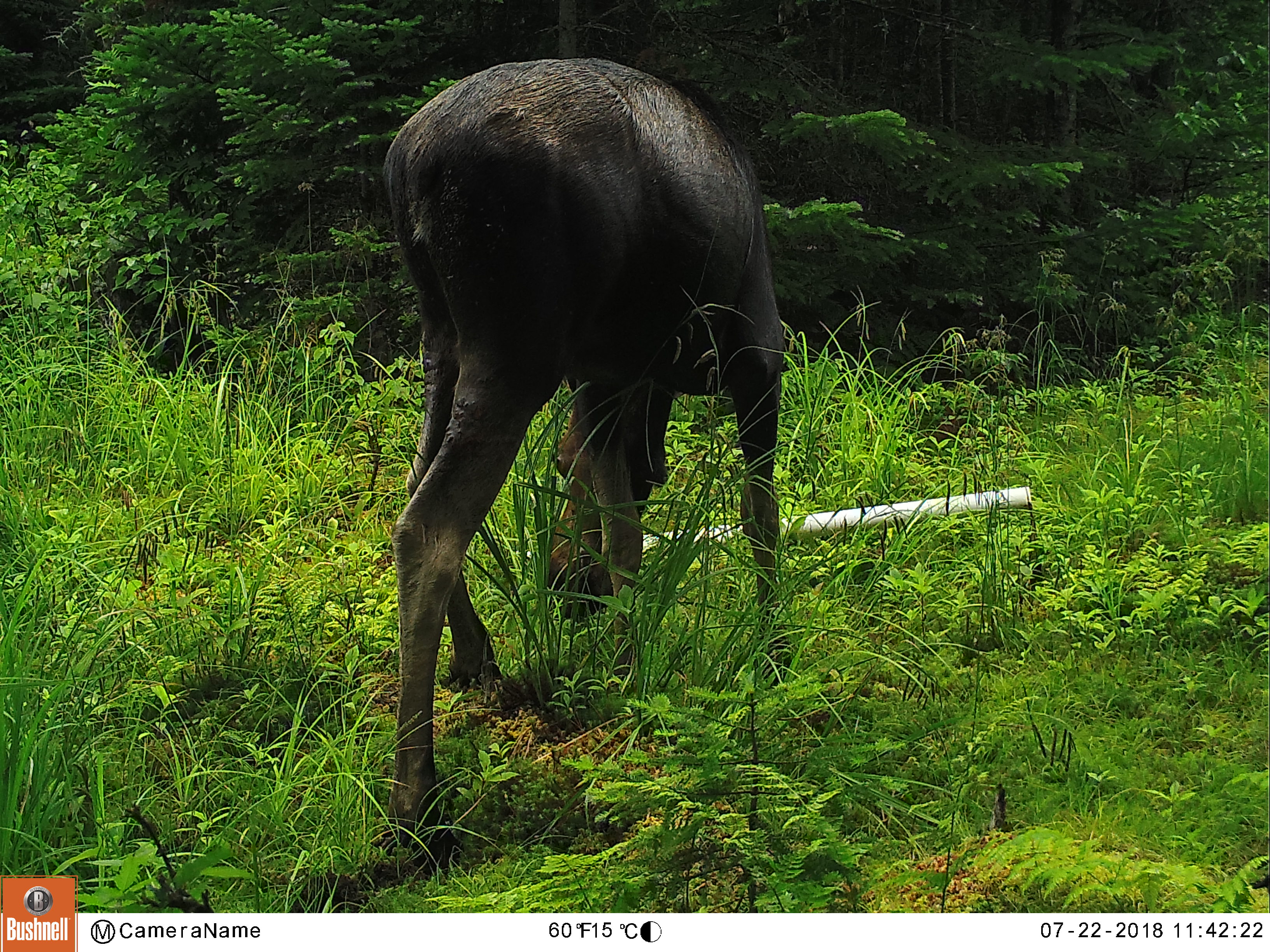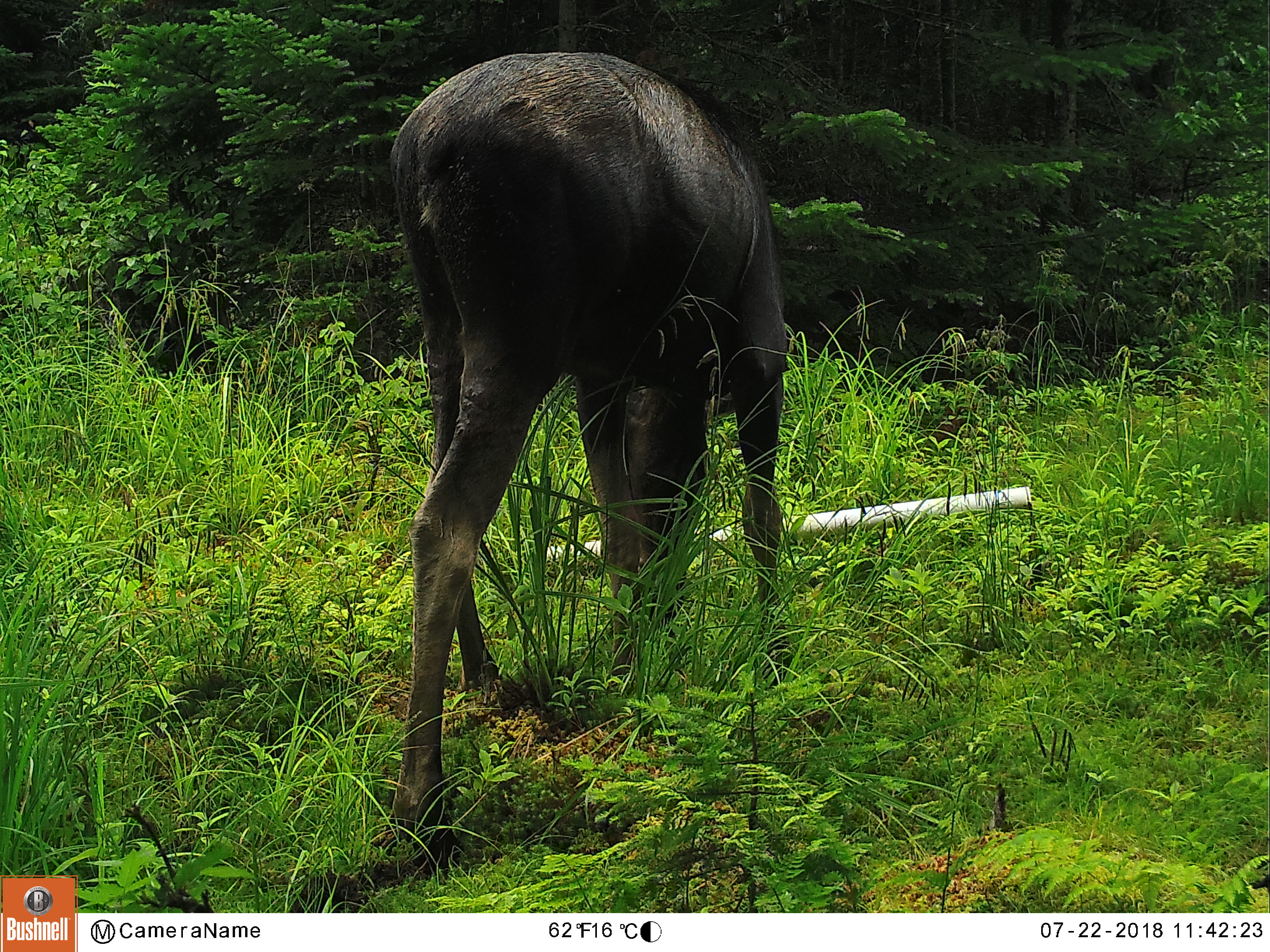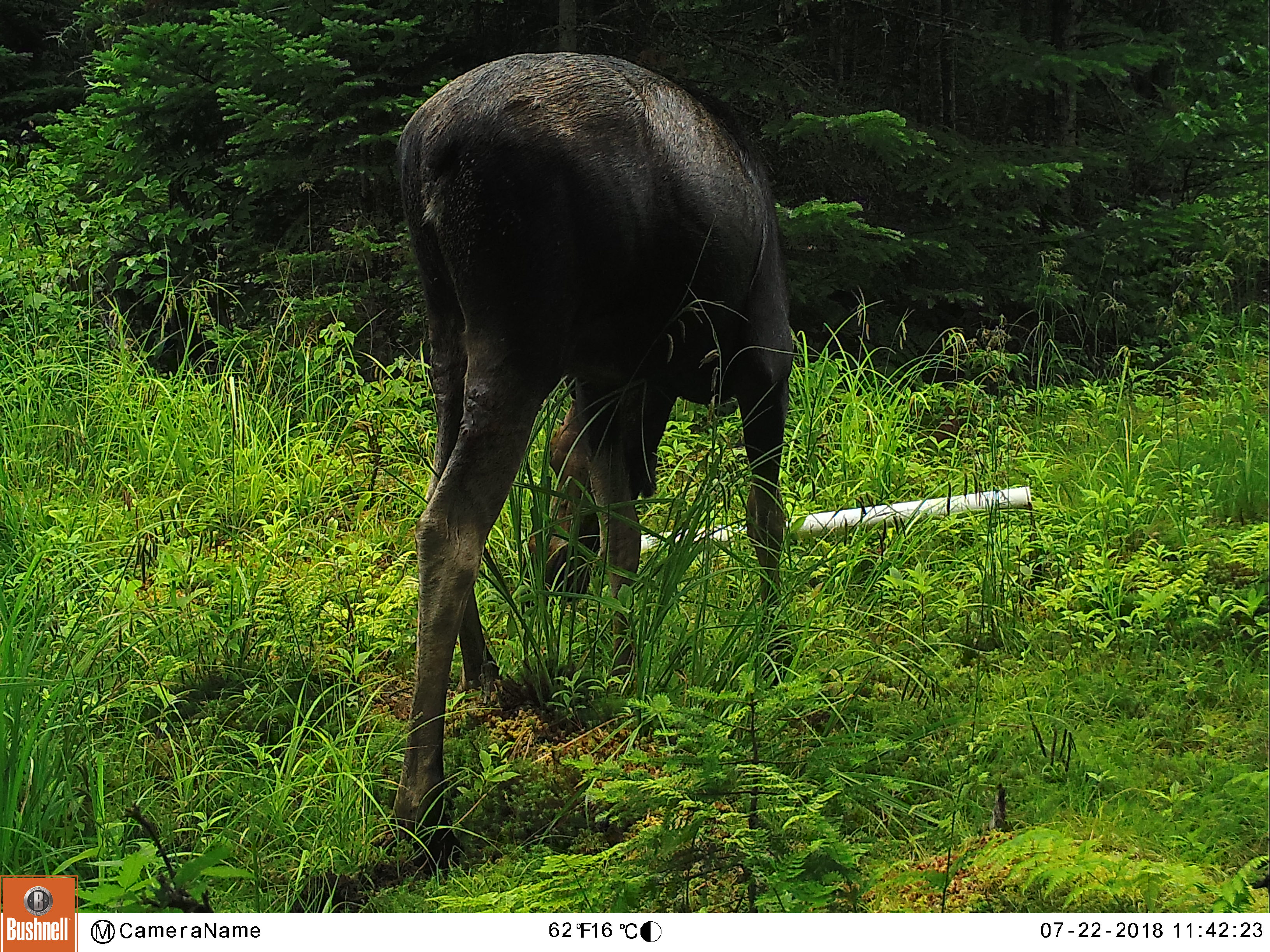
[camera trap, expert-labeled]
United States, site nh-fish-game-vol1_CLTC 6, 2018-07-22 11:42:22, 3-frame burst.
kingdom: Animalia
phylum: Chordata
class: Mammalia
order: Artiodactyla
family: Cervidae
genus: Alces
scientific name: Alces alces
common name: moose